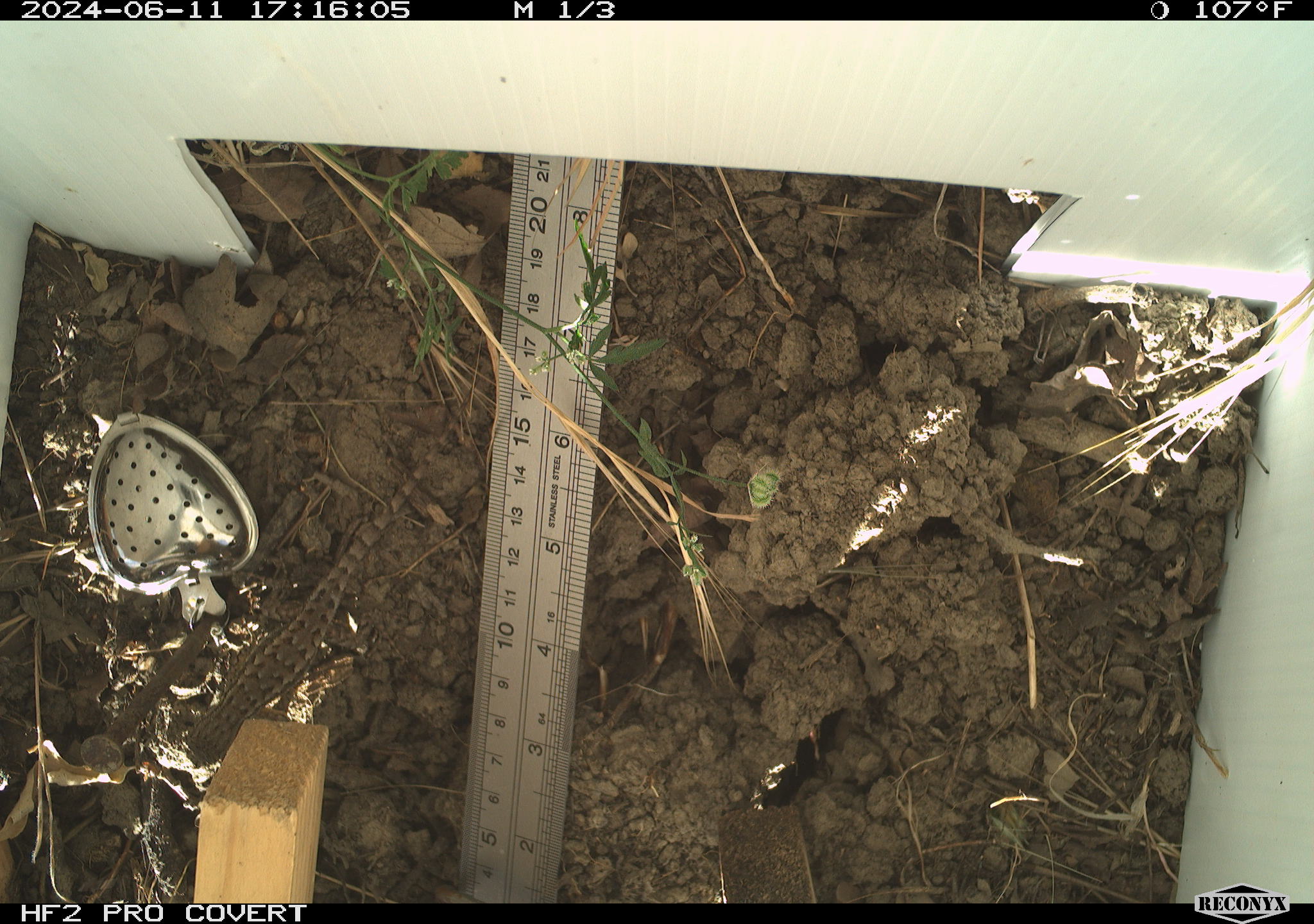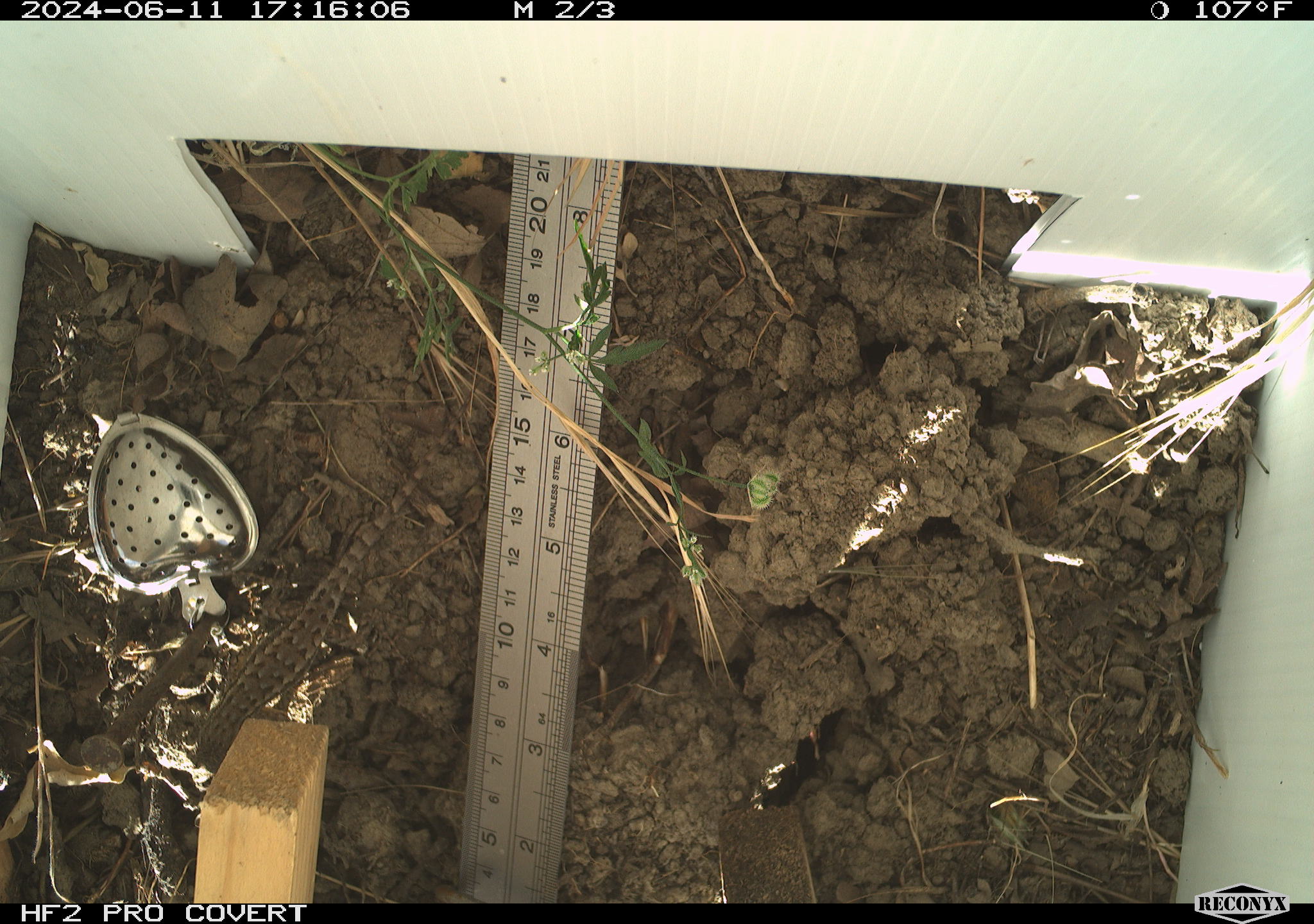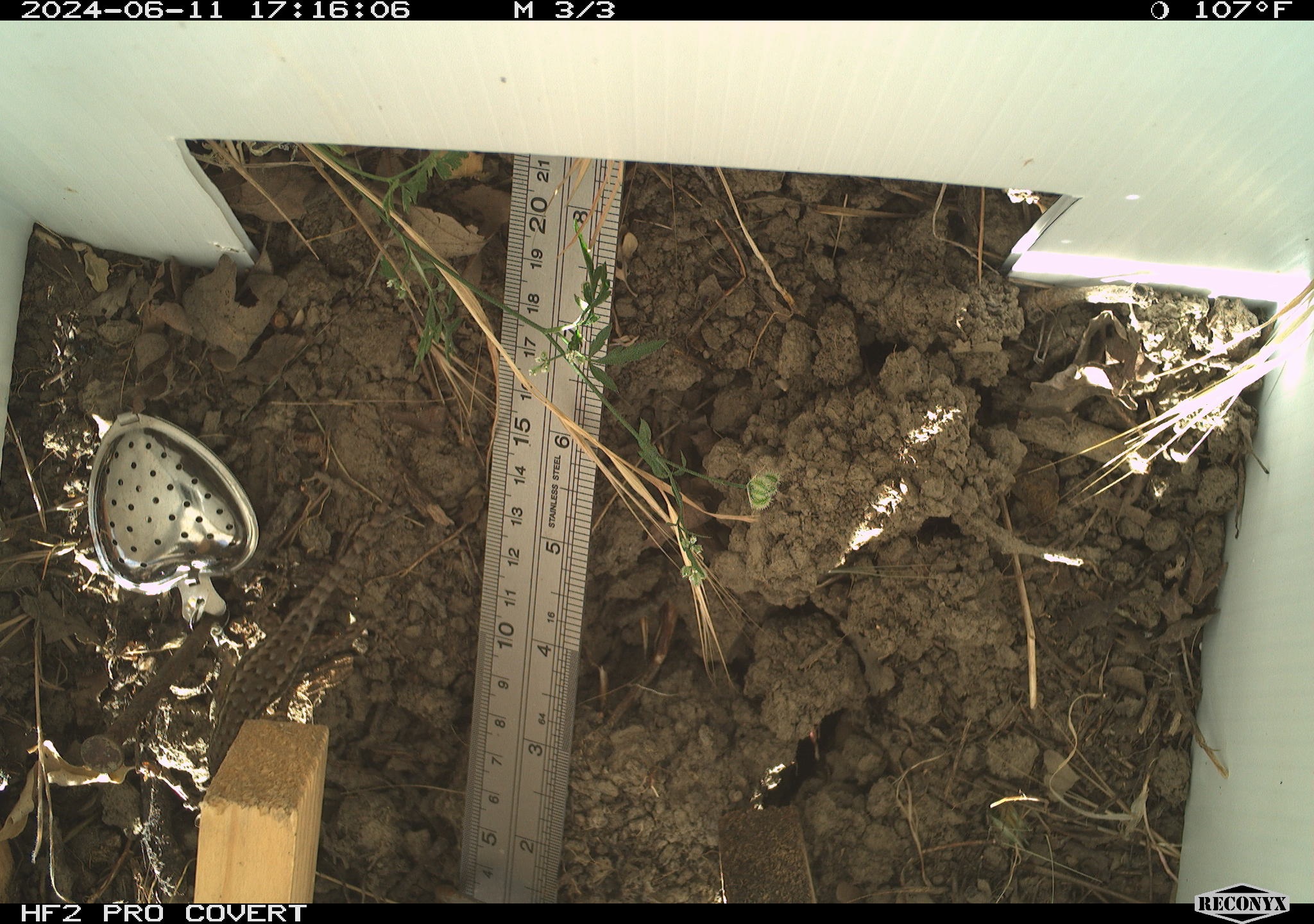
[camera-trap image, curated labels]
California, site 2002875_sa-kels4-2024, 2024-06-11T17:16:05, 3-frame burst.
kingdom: Animalia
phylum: Chordata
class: Reptilia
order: Squamata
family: Phrynosomatidae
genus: Sceloporus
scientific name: Sceloporus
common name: spiny lizards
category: sceloporus species